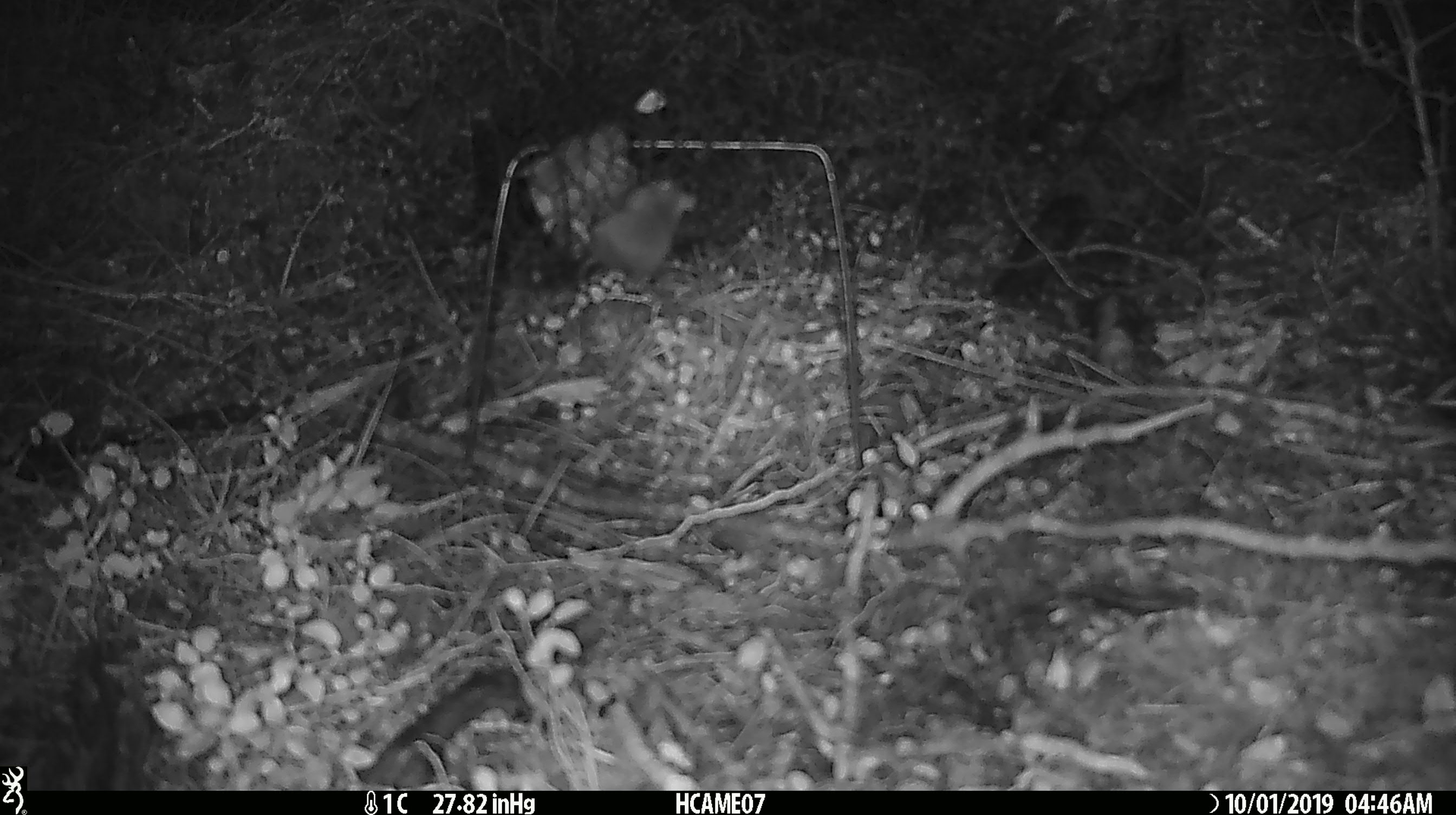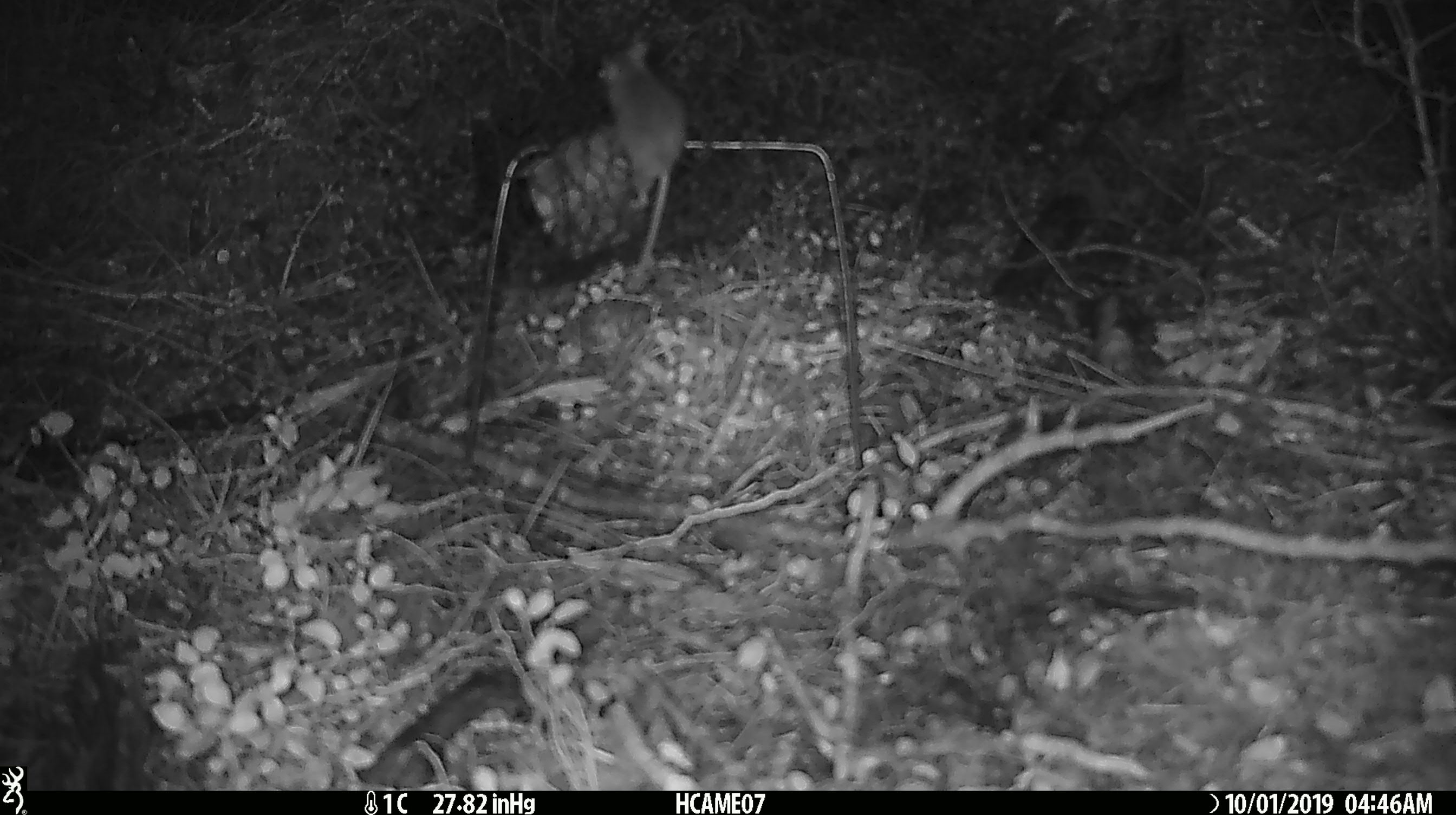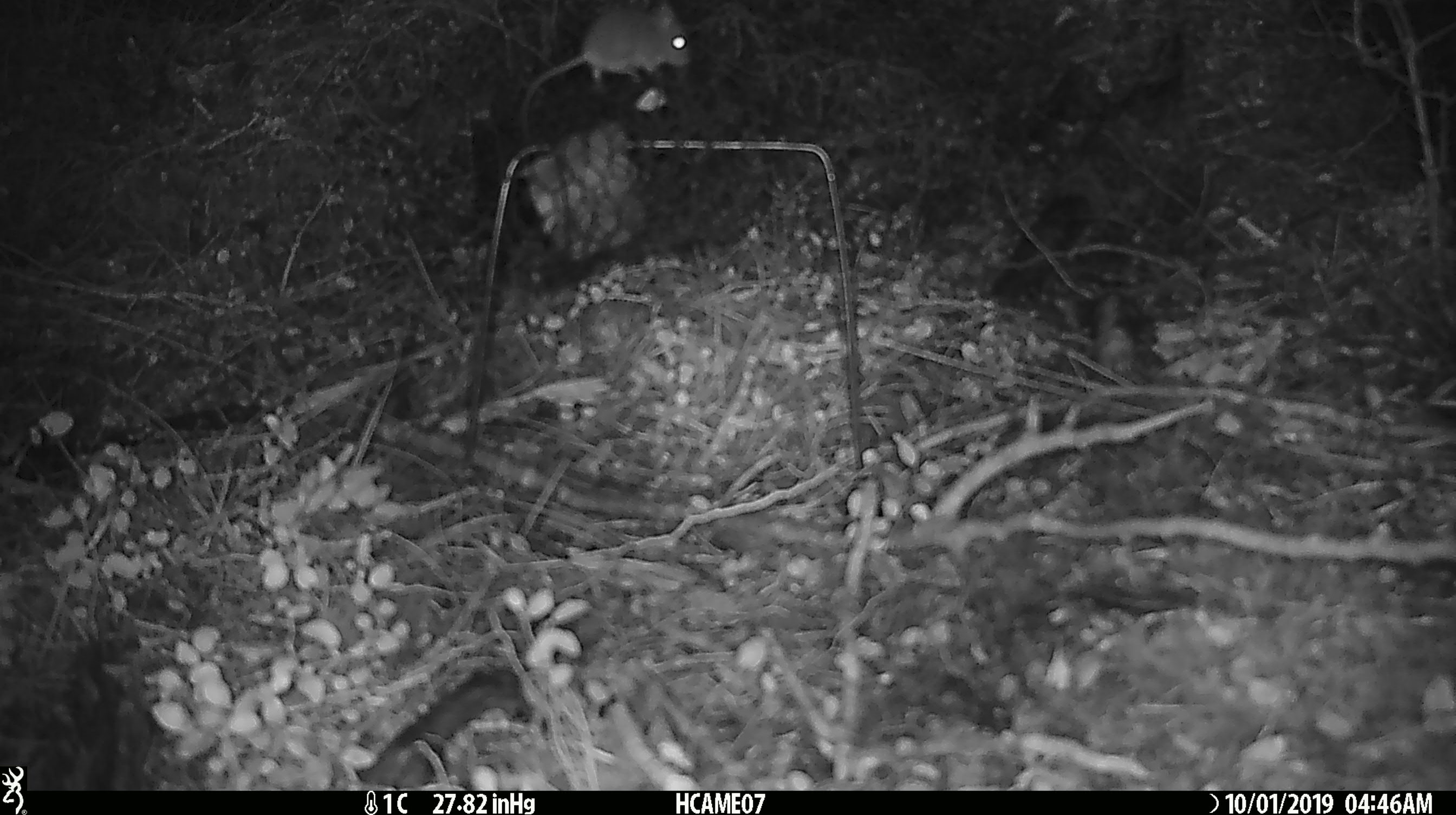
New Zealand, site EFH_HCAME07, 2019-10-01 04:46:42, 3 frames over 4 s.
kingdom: Animalia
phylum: Chordata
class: Mammalia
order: Rodentia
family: Muridae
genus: Mus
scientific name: Mus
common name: mouse